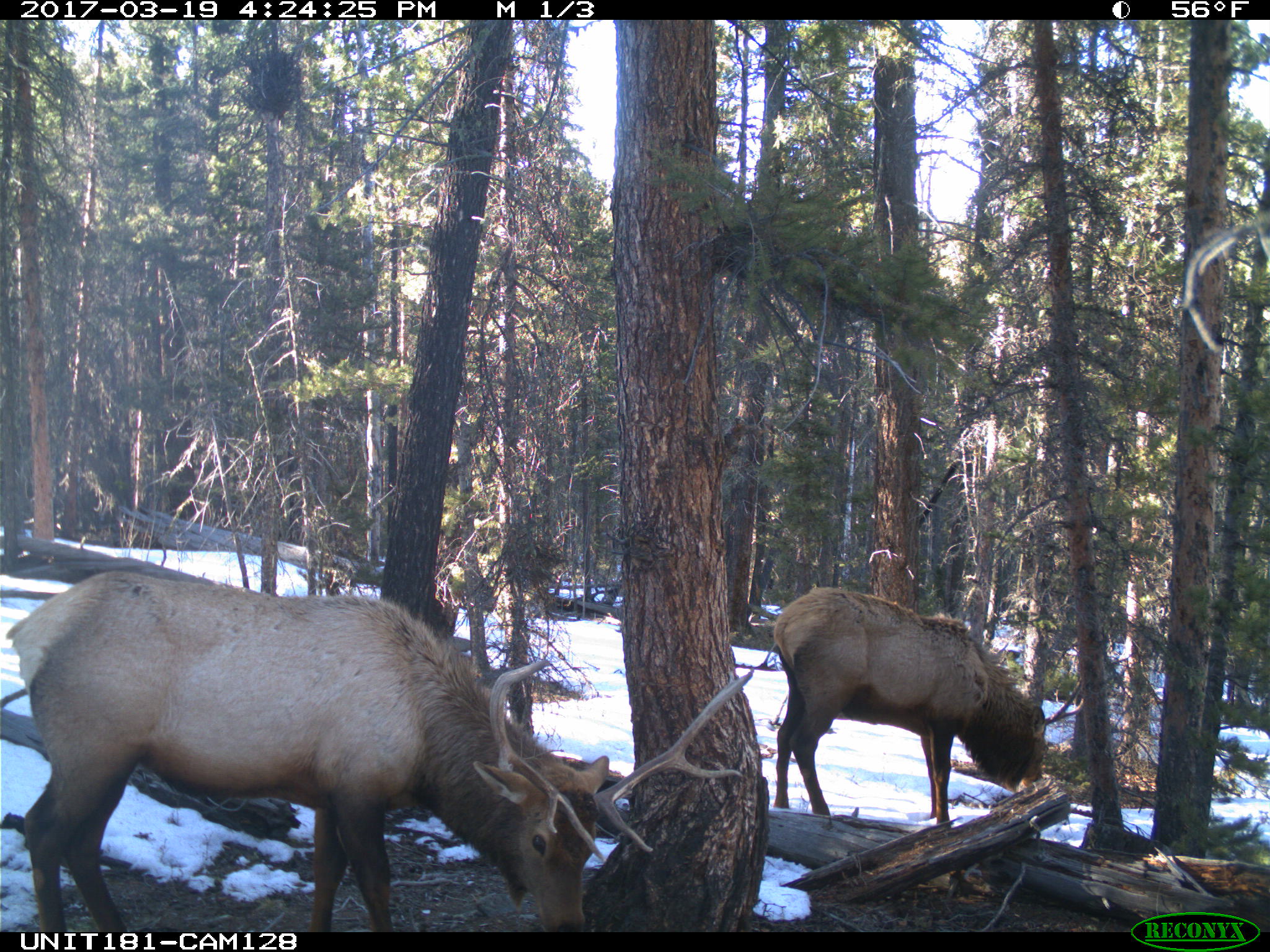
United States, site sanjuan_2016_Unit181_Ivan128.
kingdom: Animalia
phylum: Chordata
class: Mammalia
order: Artiodactyla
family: Cervidae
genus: Cervus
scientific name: Cervus elaphus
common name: red deer